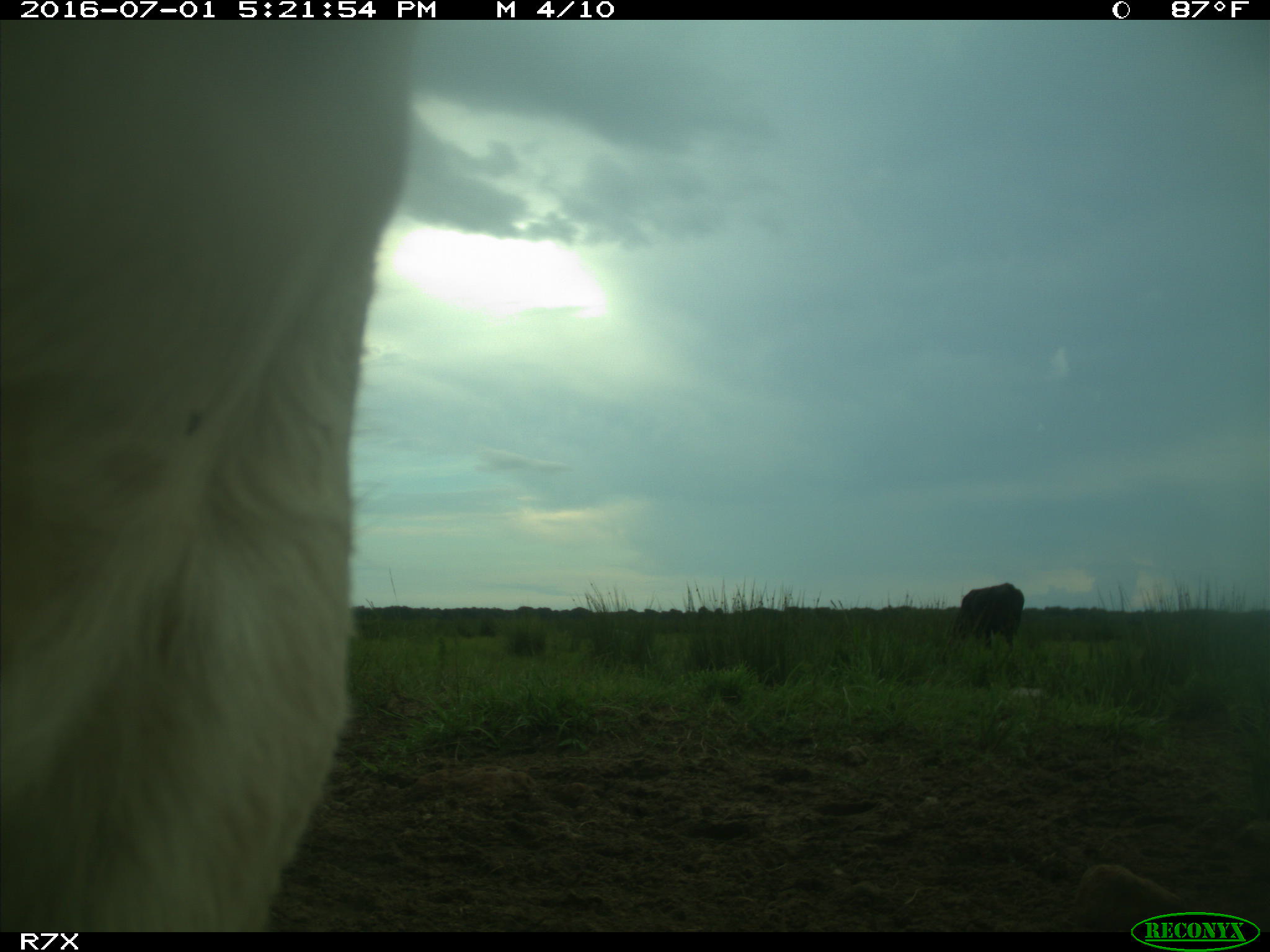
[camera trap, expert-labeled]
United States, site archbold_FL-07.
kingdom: Animalia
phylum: Chordata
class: Mammalia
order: Artiodactyla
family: Bovidae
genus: Bos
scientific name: Bos taurus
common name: domestic cow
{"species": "Bos taurus (domestic cow)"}